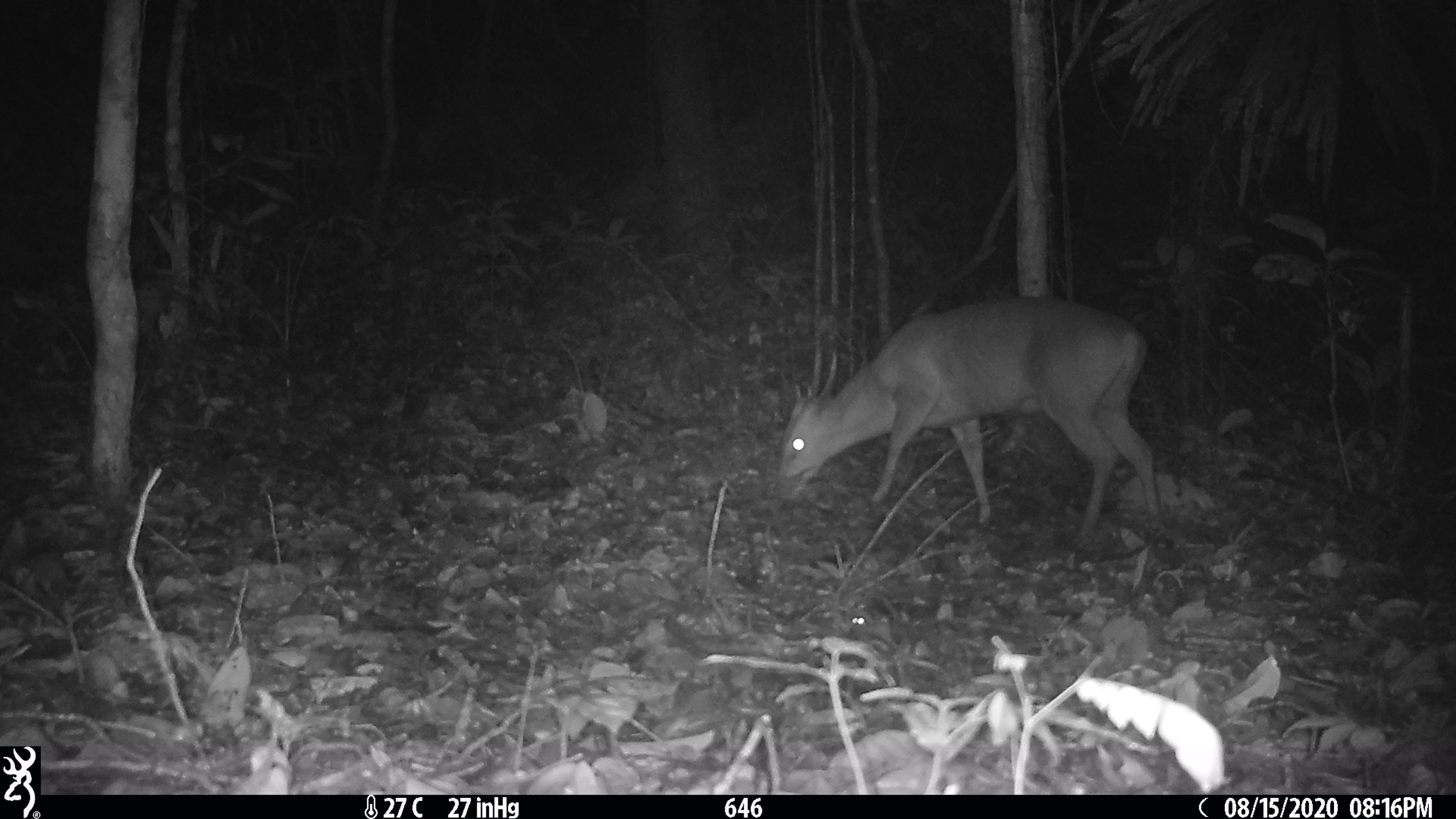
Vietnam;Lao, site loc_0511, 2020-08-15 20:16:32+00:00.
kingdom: Animalia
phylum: Chordata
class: Mammalia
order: Artiodactyla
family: Cervidae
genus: Muntiacus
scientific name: Muntiacus vuquangensis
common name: large-antlered muntjac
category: large antlered muntjac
Large antlered muntjac (large-antlered muntjac) (Muntiacus vuquangensis). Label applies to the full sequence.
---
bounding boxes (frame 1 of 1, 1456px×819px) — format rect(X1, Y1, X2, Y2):
large antlered muntjac: rect(772, 294, 1161, 537)